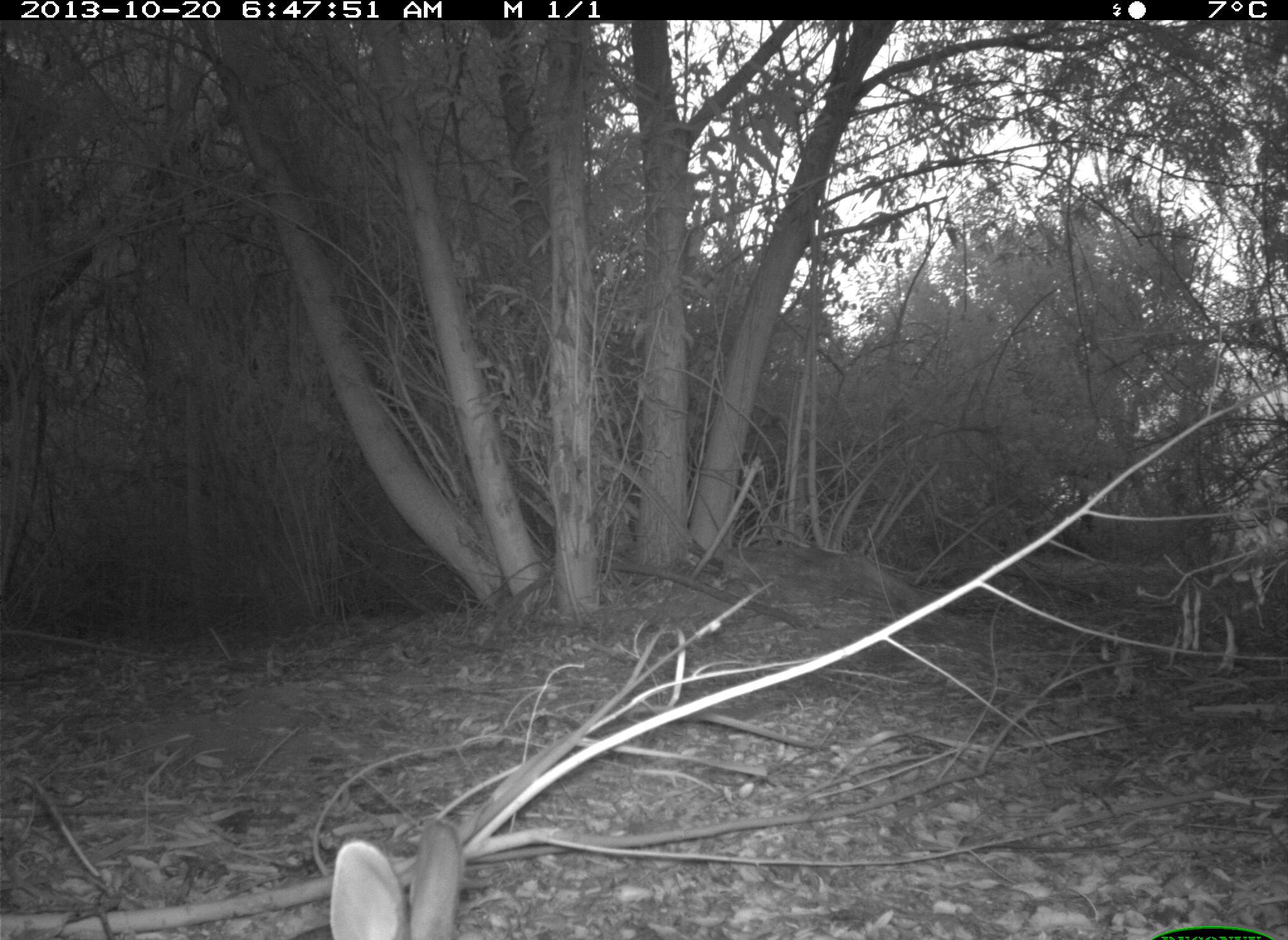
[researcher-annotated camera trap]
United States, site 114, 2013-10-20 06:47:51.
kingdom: Animalia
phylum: Chordata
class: Mammalia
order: Lagomorpha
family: Leporidae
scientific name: Leporidae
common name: rabbits and hares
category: rabbit